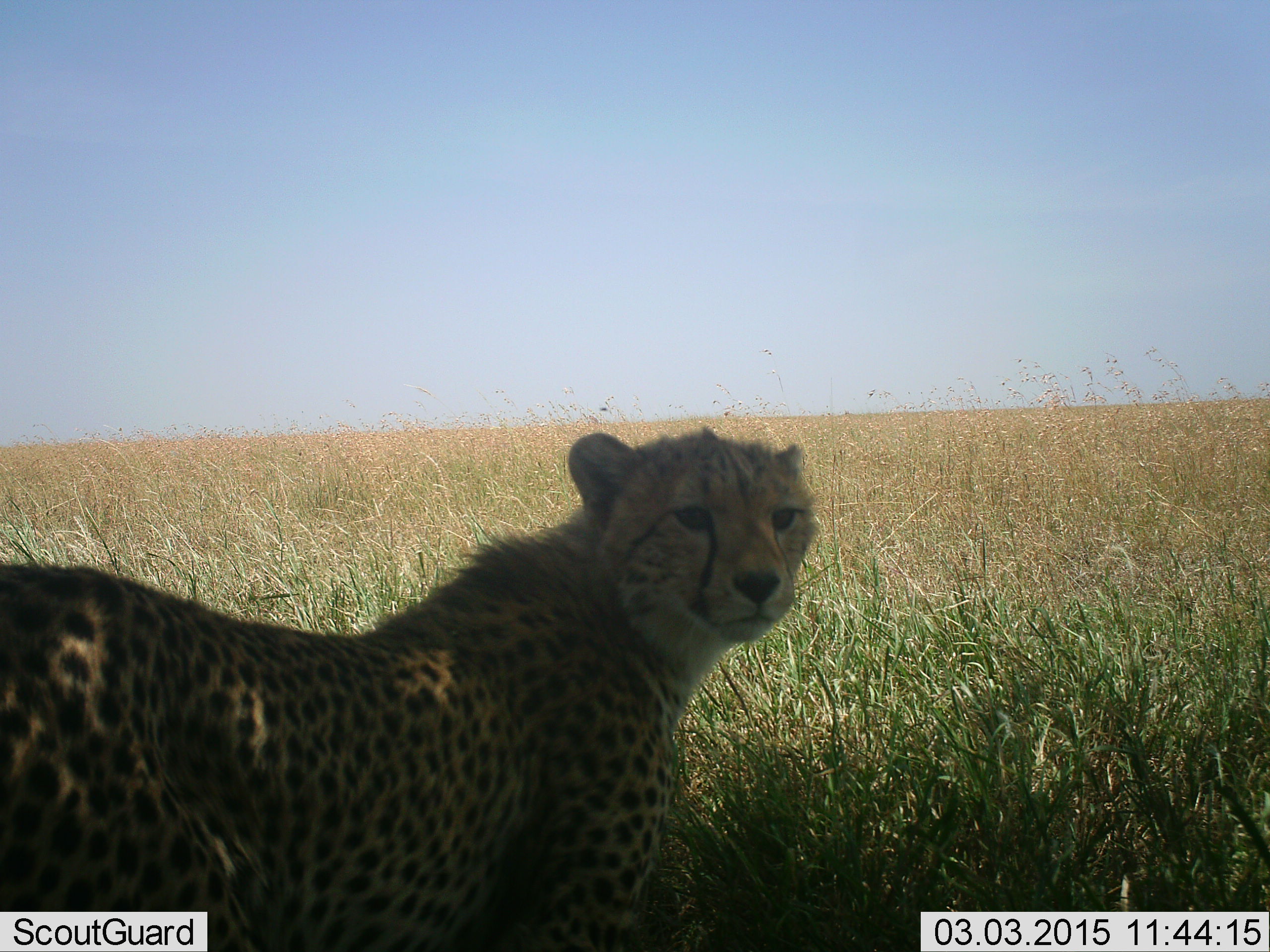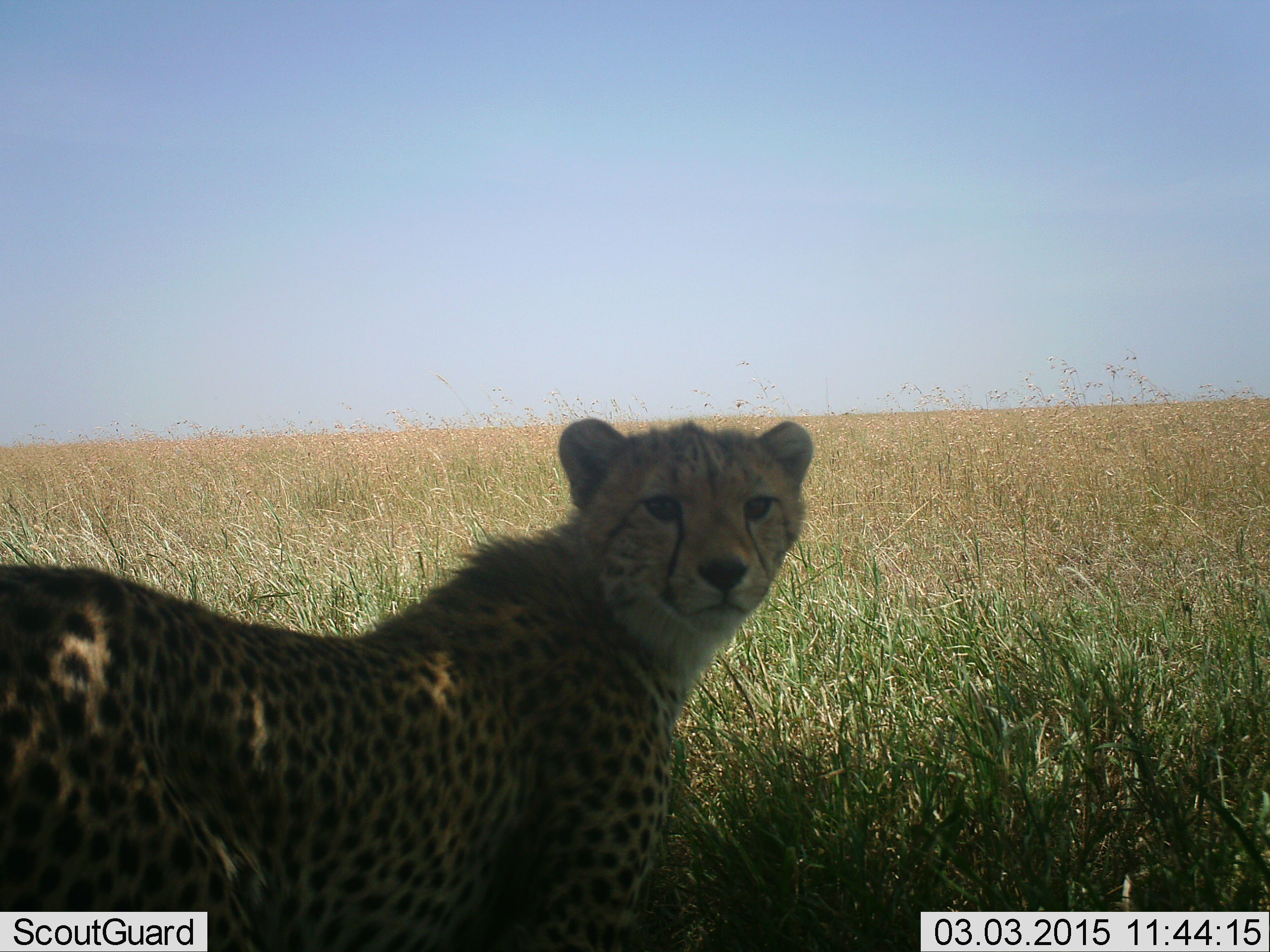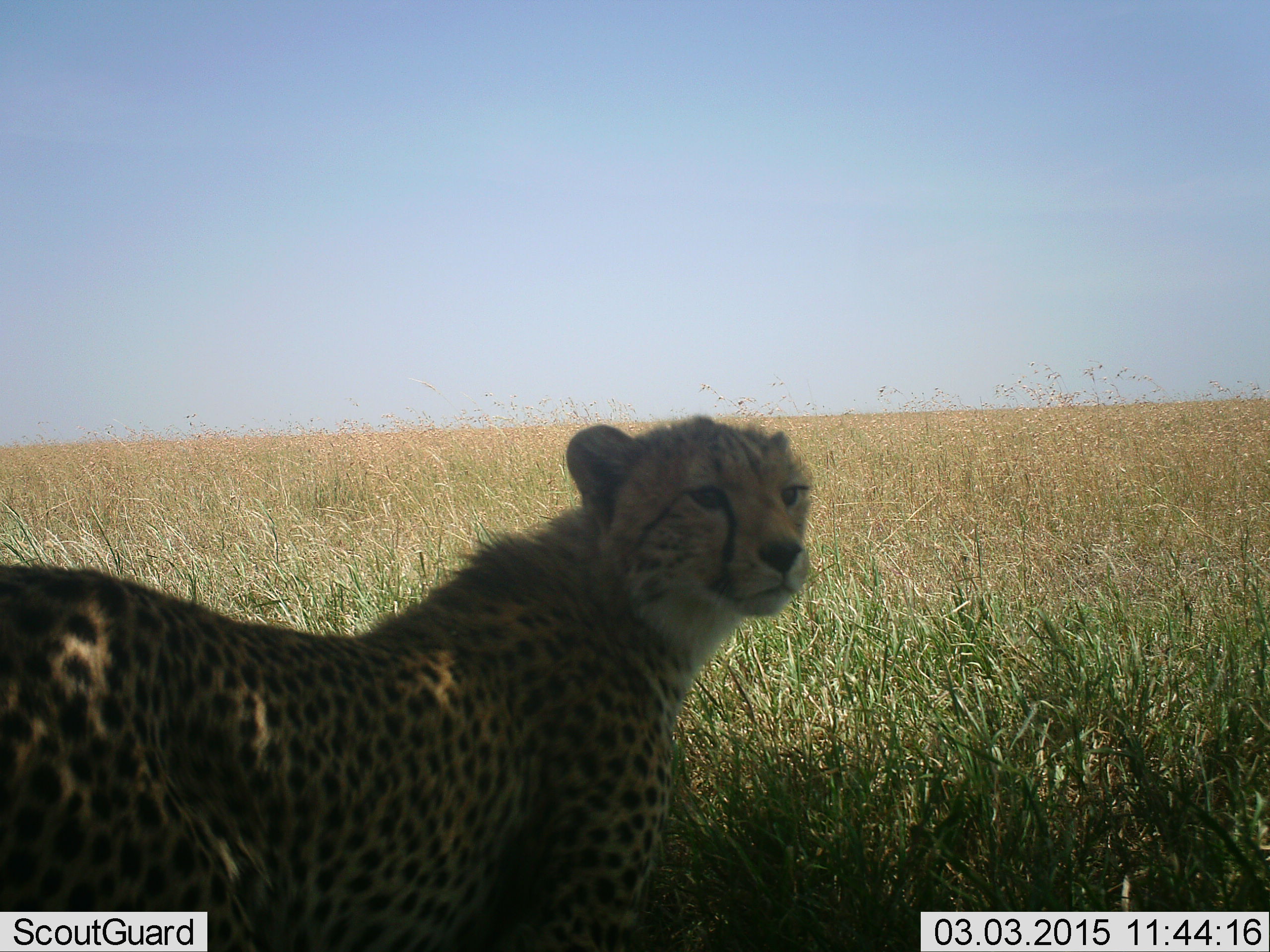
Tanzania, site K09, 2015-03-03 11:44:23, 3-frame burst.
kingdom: Animalia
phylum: Chordata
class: Mammalia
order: Carnivora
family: Felidae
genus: Acinonyx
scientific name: Acinonyx jubatus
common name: cheetah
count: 1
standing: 50%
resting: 50%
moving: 0%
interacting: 0%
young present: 0%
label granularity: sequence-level